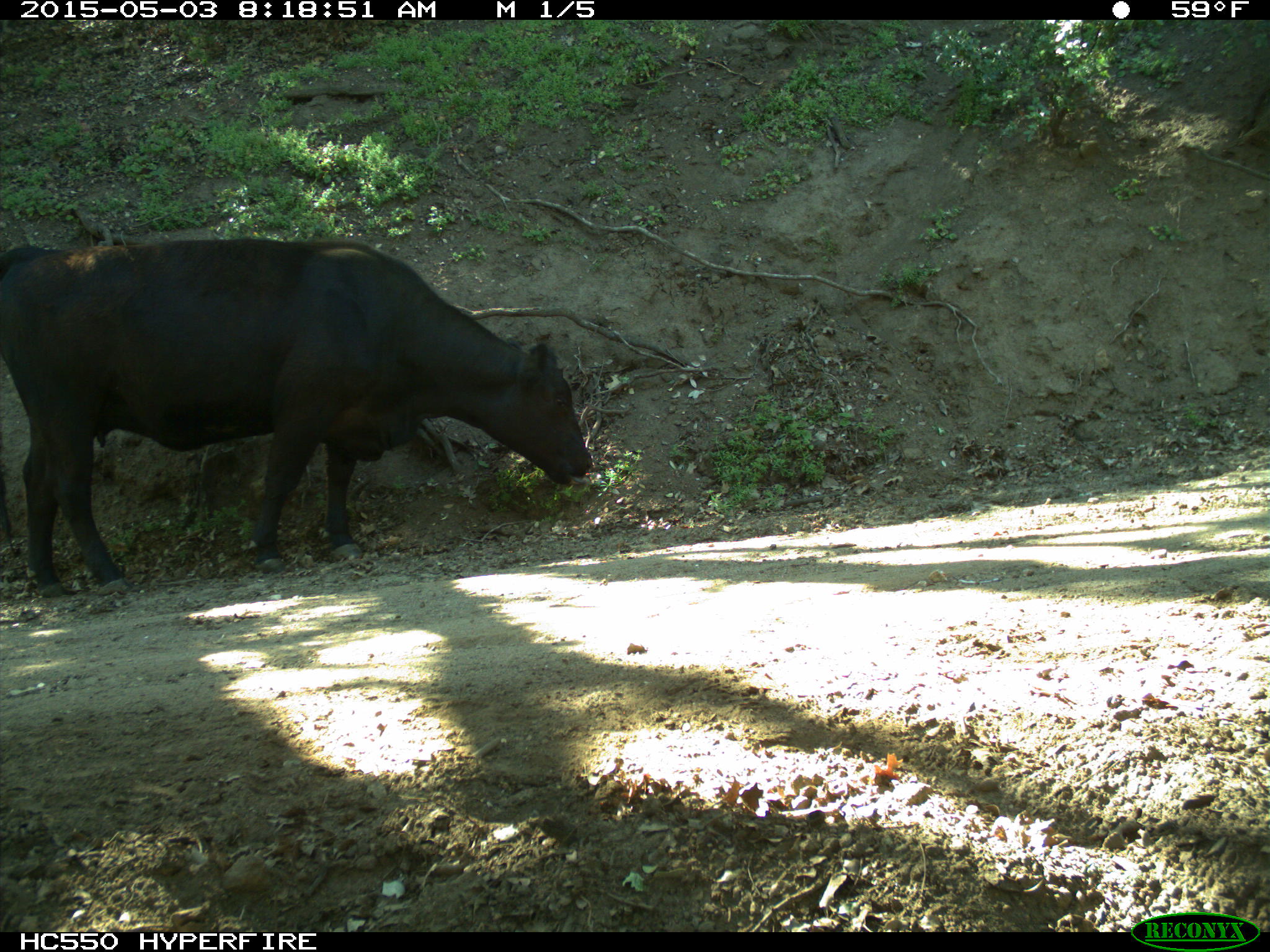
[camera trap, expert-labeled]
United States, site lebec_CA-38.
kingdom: Animalia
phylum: Chordata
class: Mammalia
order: Artiodactyla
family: Bovidae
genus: Bos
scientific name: Bos taurus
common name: domestic cow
Bos taurus (domestic cow).